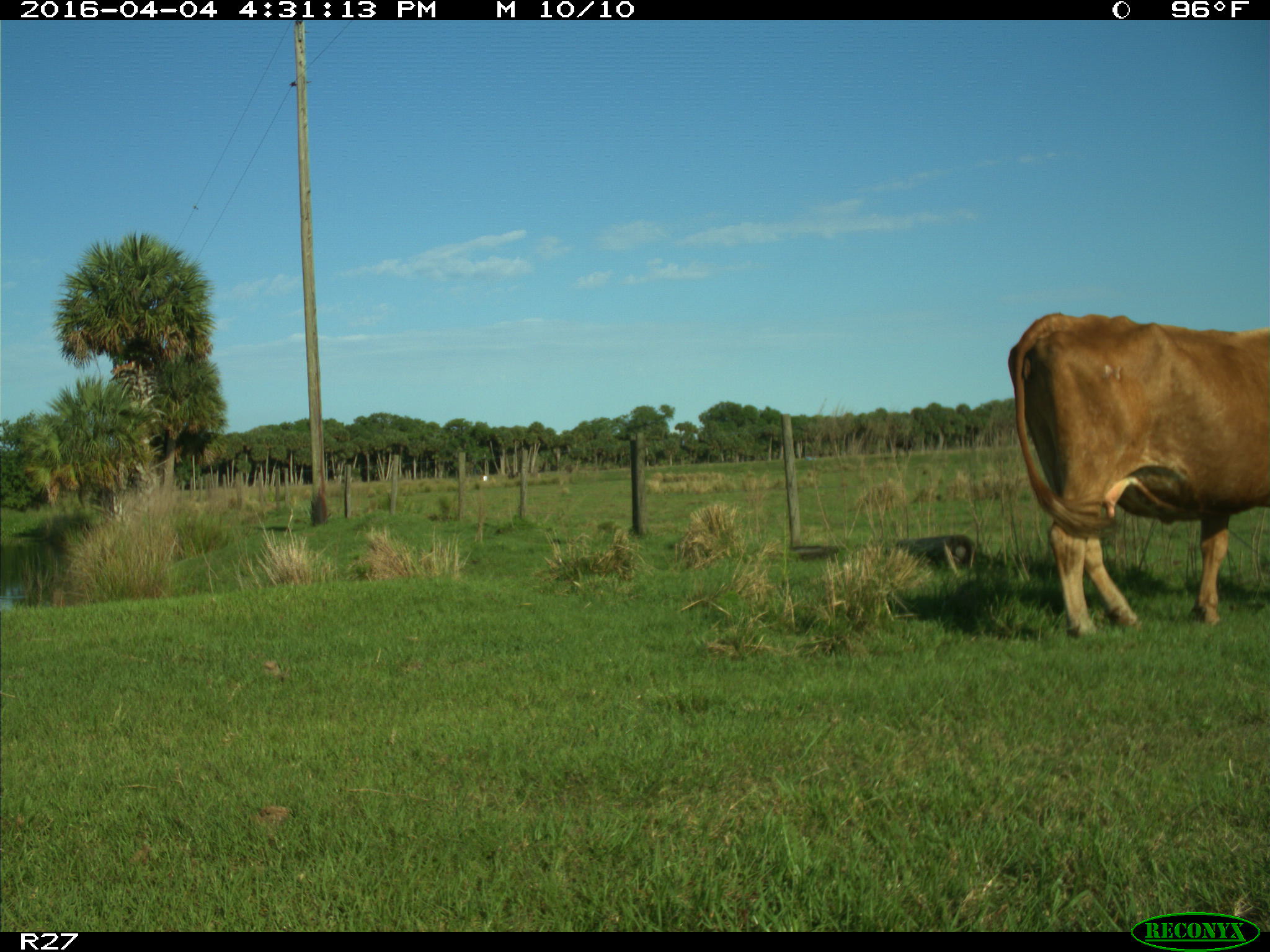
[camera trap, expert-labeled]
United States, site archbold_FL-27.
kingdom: Animalia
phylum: Chordata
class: Mammalia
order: Artiodactyla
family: Bovidae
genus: Bos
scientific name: Bos taurus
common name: domestic cow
Bos taurus (domestic cow).